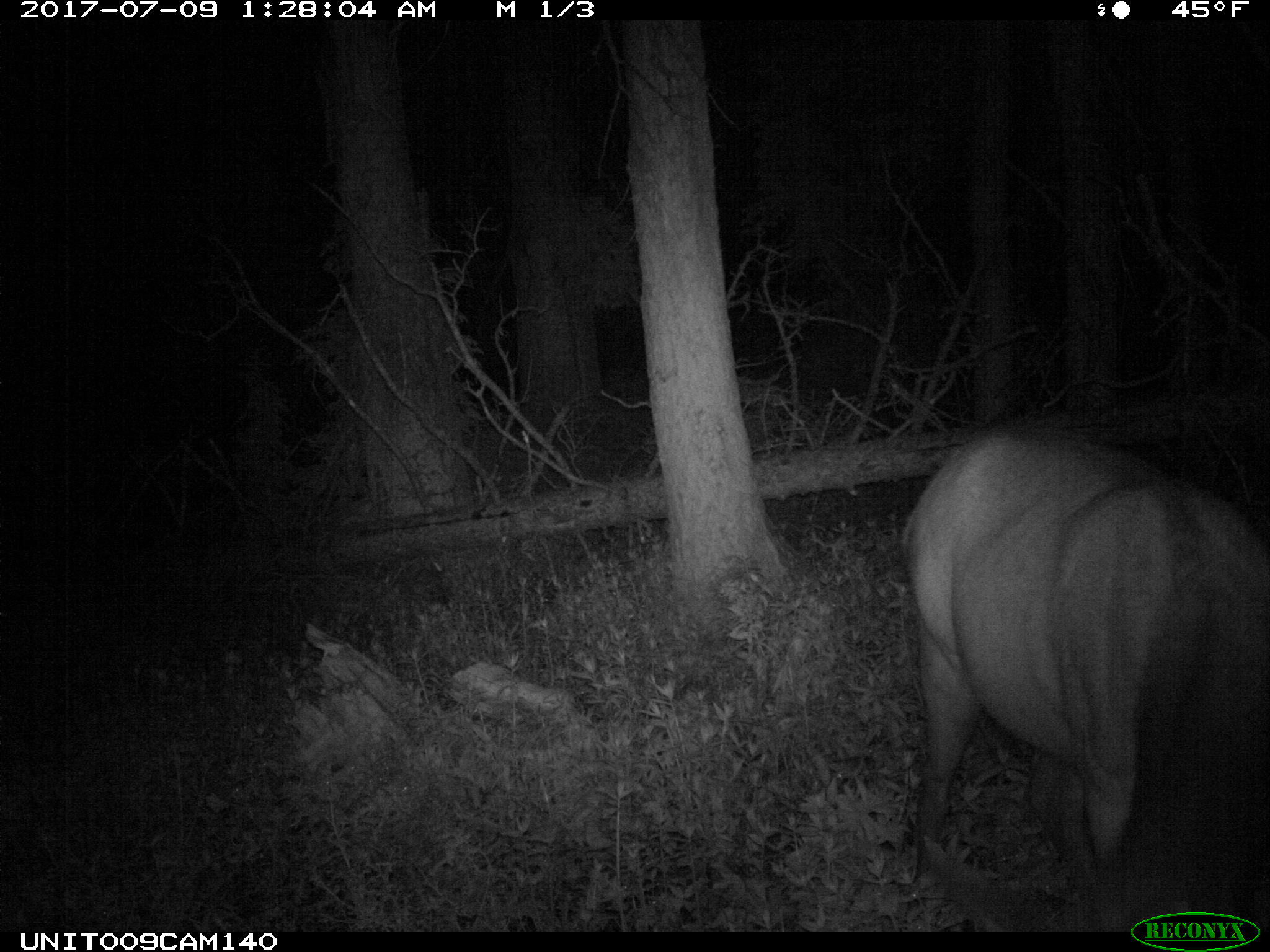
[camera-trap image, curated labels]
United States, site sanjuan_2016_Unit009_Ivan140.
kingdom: Animalia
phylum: Chordata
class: Mammalia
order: Artiodactyla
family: Cervidae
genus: Cervus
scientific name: Cervus elaphus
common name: red deer